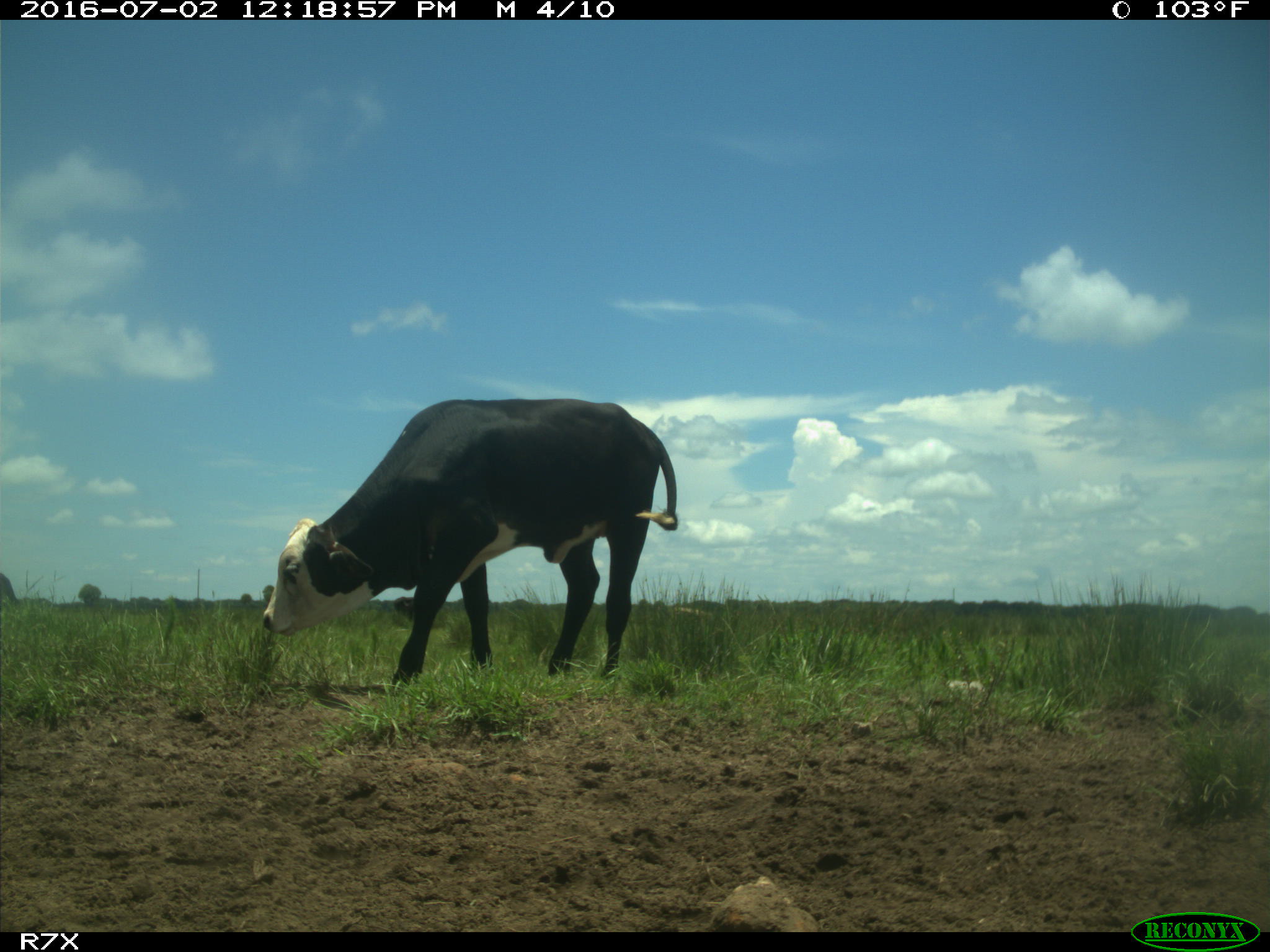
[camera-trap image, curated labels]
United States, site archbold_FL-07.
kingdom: Animalia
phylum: Chordata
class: Mammalia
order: Artiodactyla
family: Bovidae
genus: Bos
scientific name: Bos taurus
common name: domestic cow